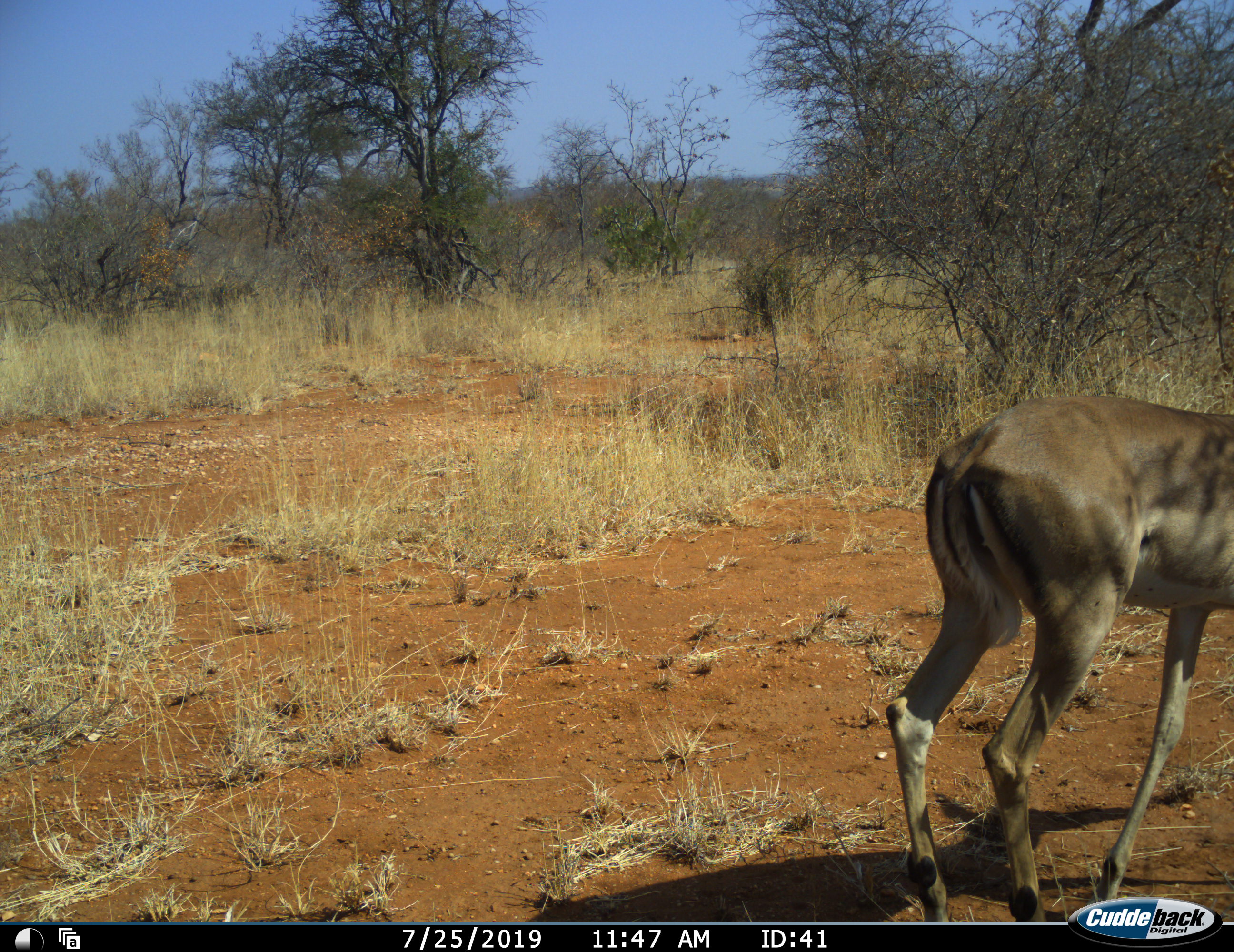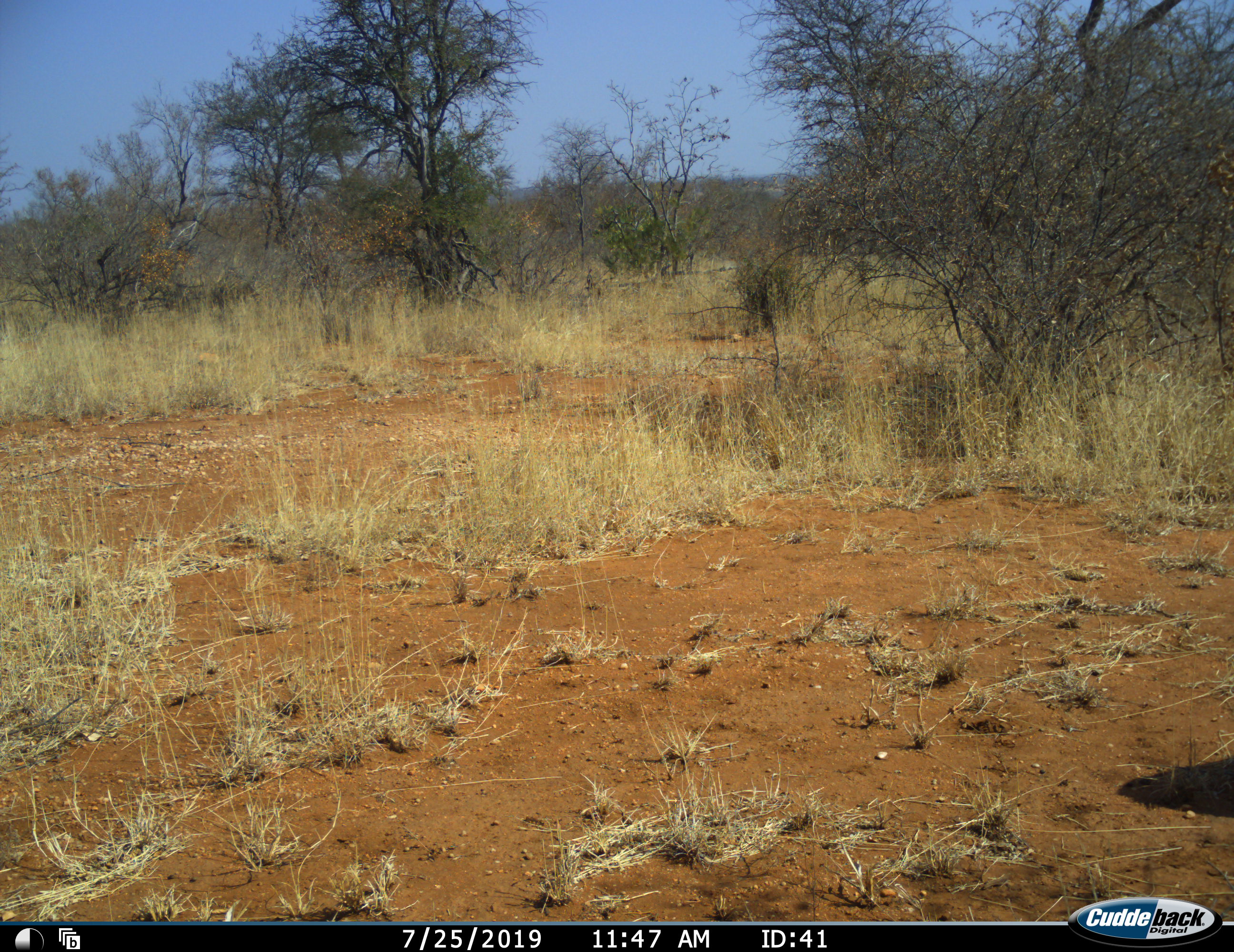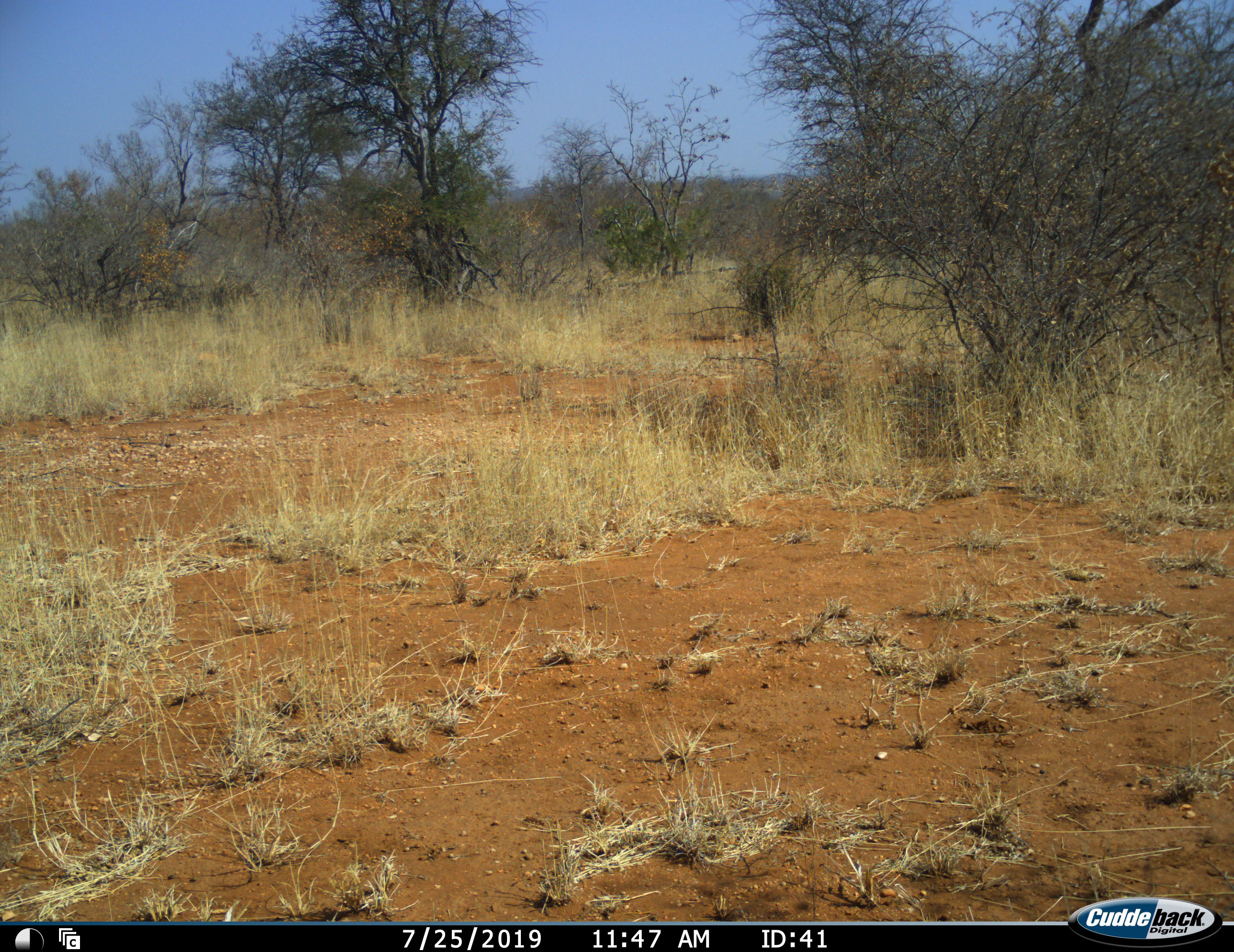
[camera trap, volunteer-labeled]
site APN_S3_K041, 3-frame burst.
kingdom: Animalia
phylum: Chordata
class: Mammalia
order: Artiodactyla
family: Bovidae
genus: Aepyceros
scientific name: Aepyceros melampus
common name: impala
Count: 1.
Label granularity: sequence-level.